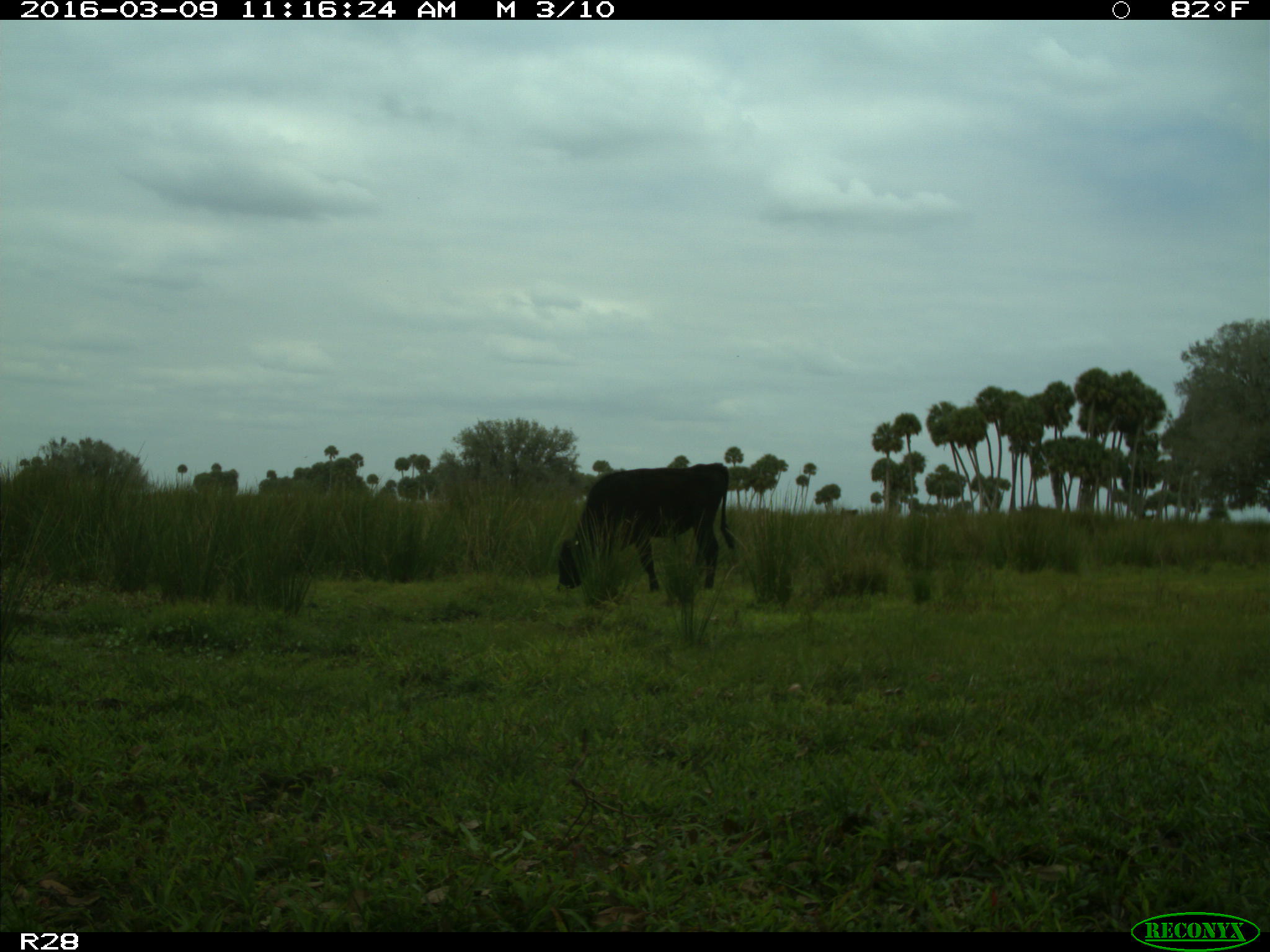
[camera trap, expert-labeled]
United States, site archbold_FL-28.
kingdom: Animalia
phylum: Chordata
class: Mammalia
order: Artiodactyla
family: Bovidae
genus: Bos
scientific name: Bos taurus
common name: domestic cow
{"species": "Bos taurus (domestic cow)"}